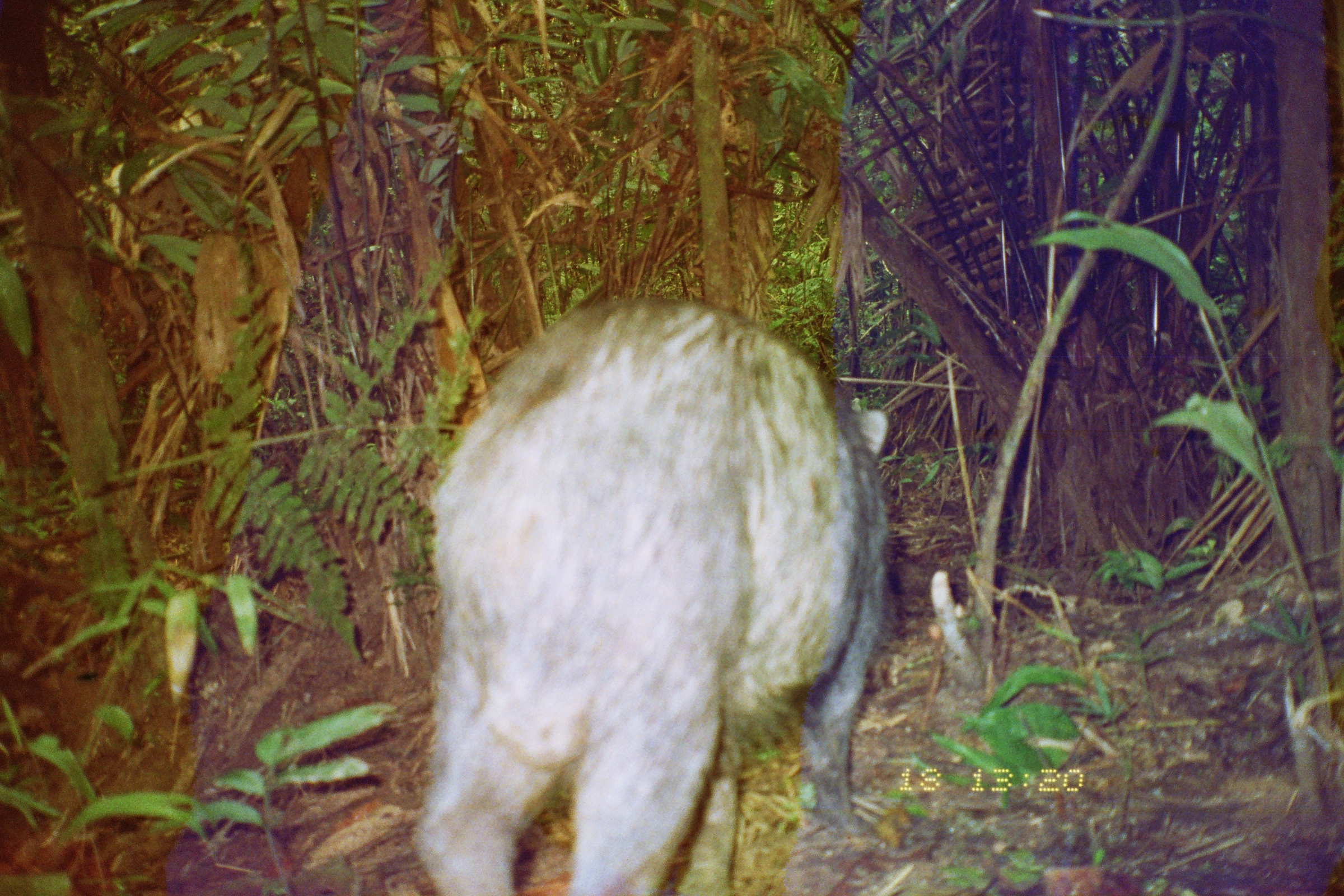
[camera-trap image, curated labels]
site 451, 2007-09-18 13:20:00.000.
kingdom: Animalia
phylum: Chordata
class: Mammalia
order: Artiodactyla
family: Tayassuidae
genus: Tayassu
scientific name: Tayassu pecari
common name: white-lipped peccary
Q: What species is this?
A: Tayassu pecari (white-lipped peccary).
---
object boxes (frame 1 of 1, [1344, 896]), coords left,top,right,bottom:
tayassu pecari: 406,288,892,893